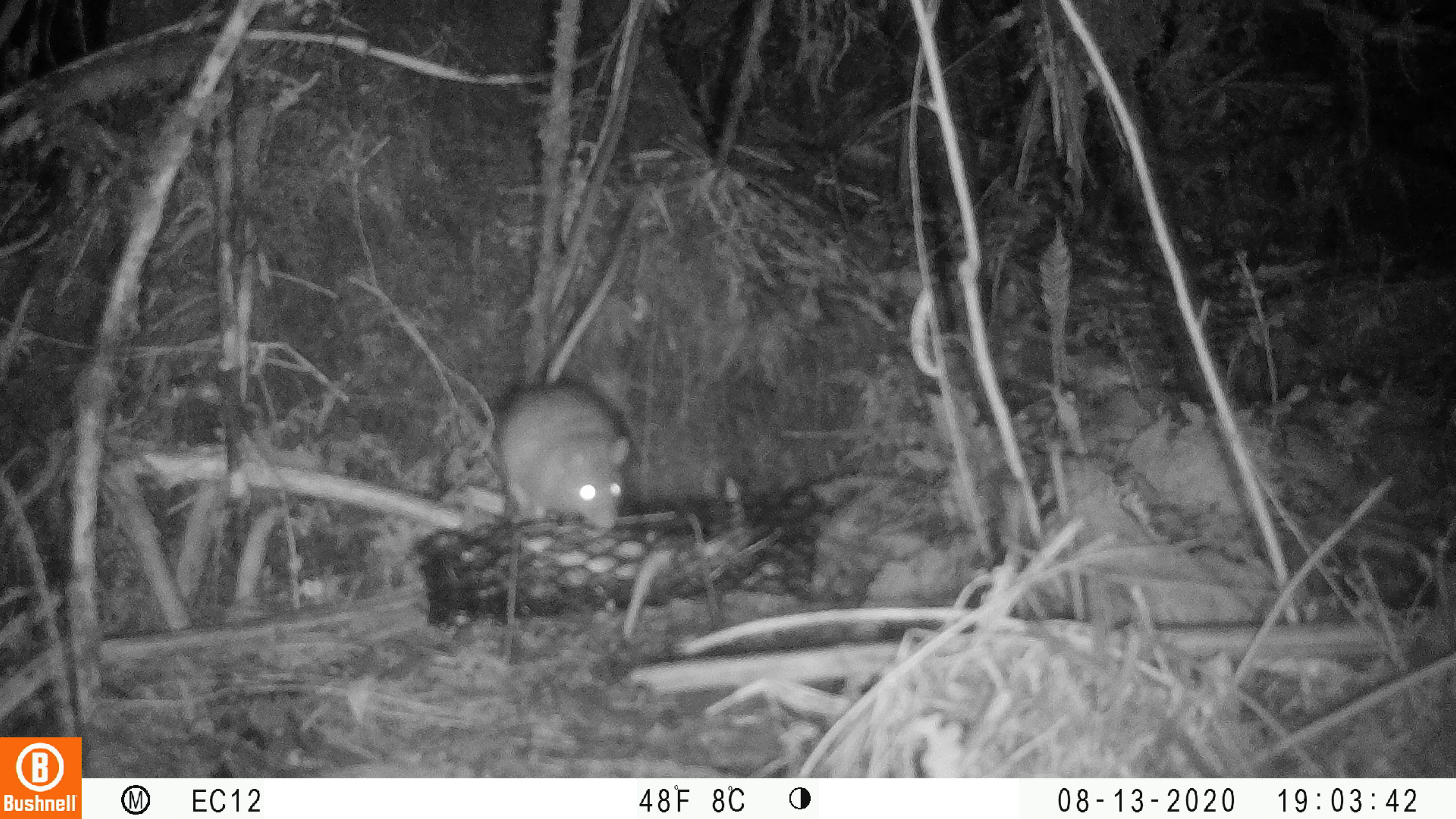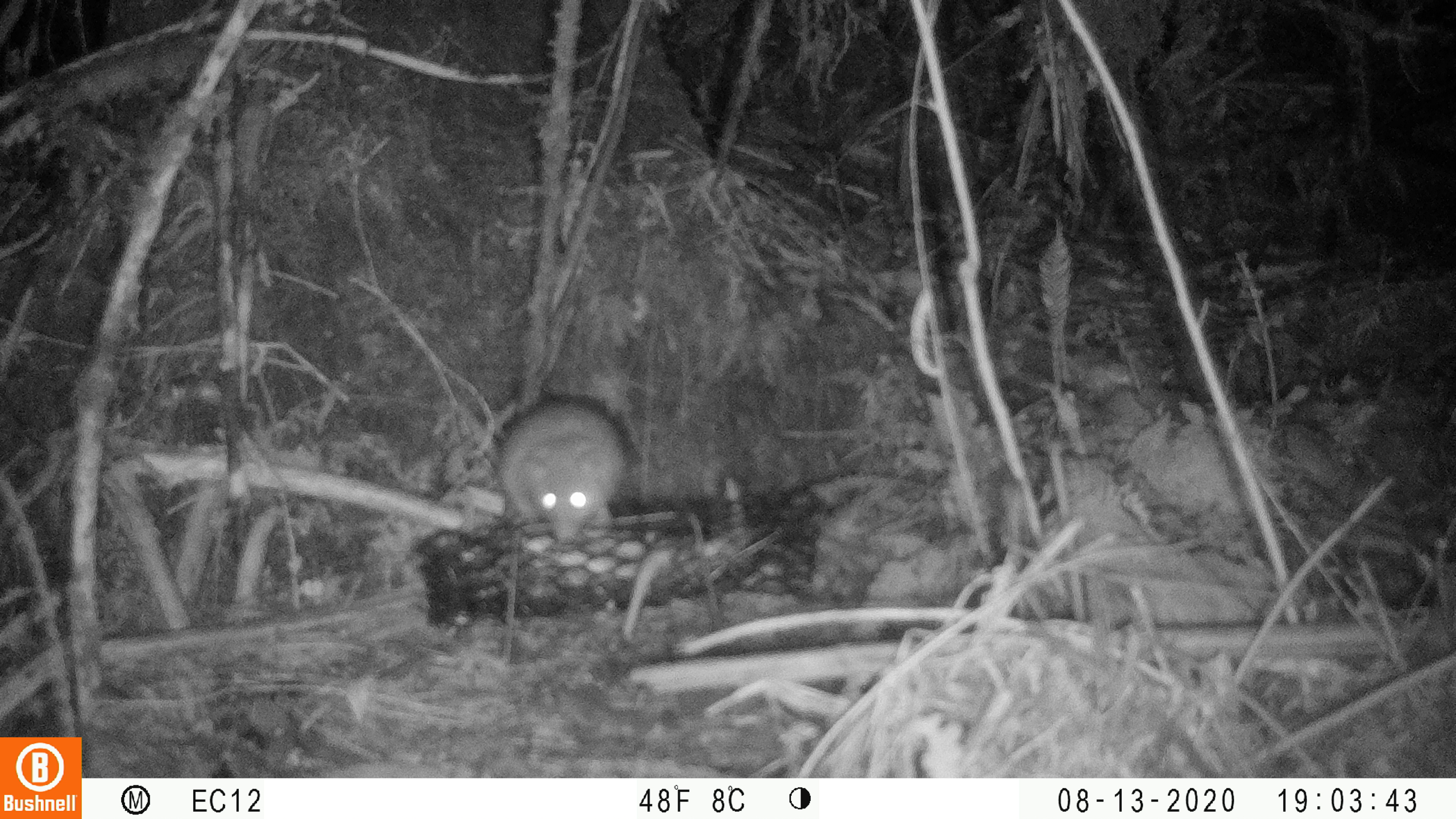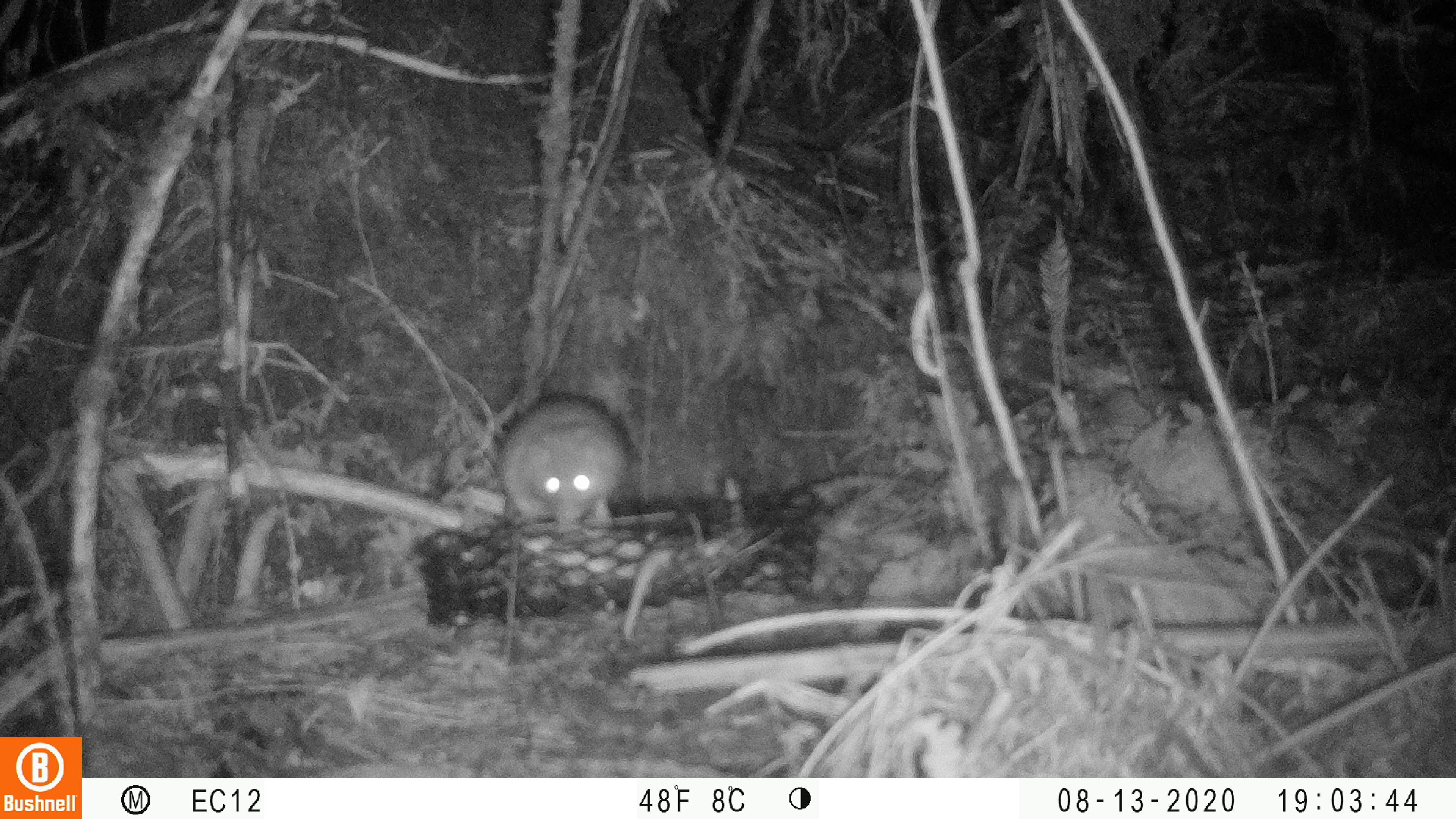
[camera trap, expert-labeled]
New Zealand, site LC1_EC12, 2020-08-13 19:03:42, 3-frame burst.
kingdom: Animalia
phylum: Chordata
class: Mammalia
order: Rodentia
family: Muridae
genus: Rattus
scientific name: Rattus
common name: rat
Rat (Rattus).